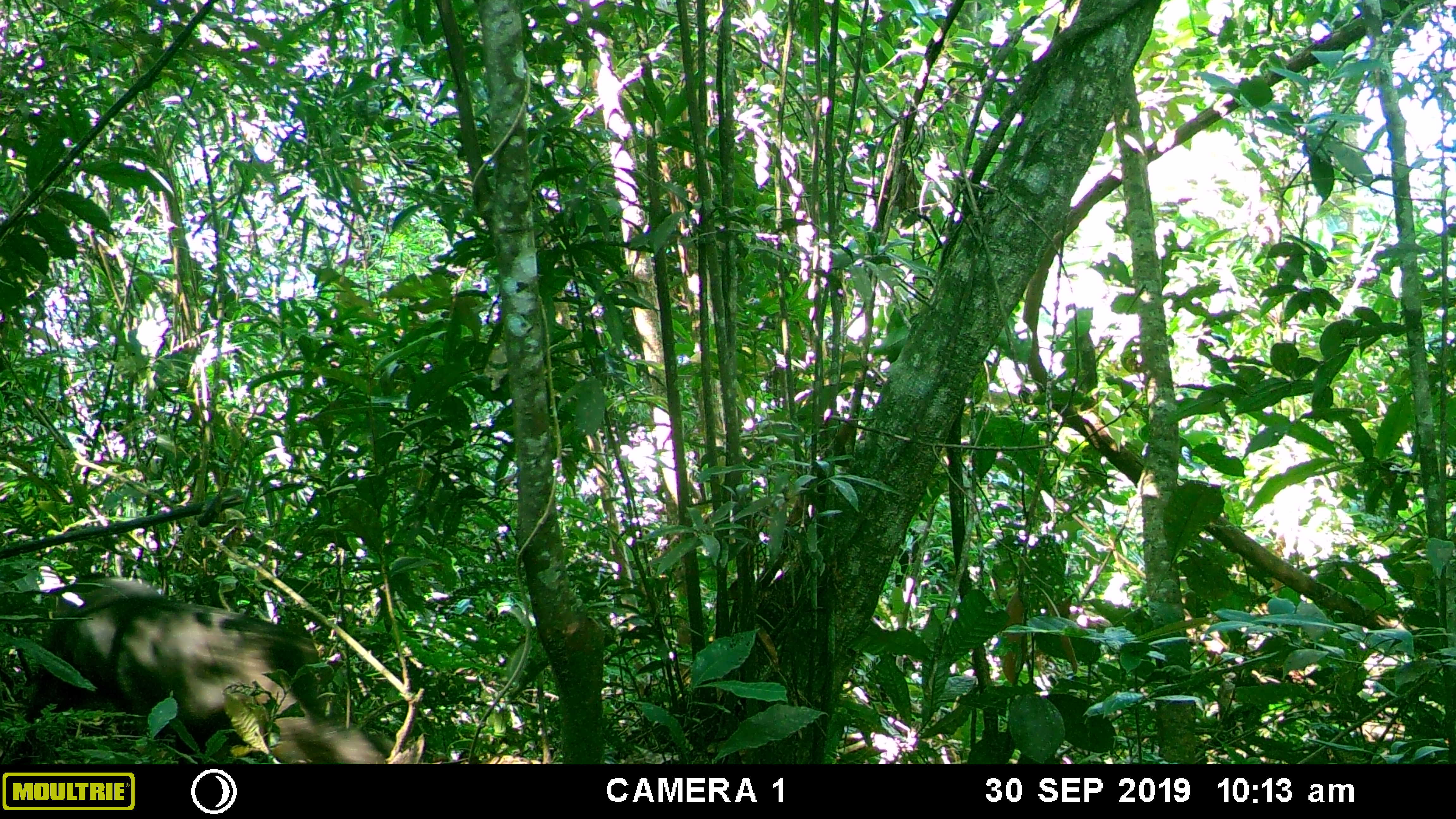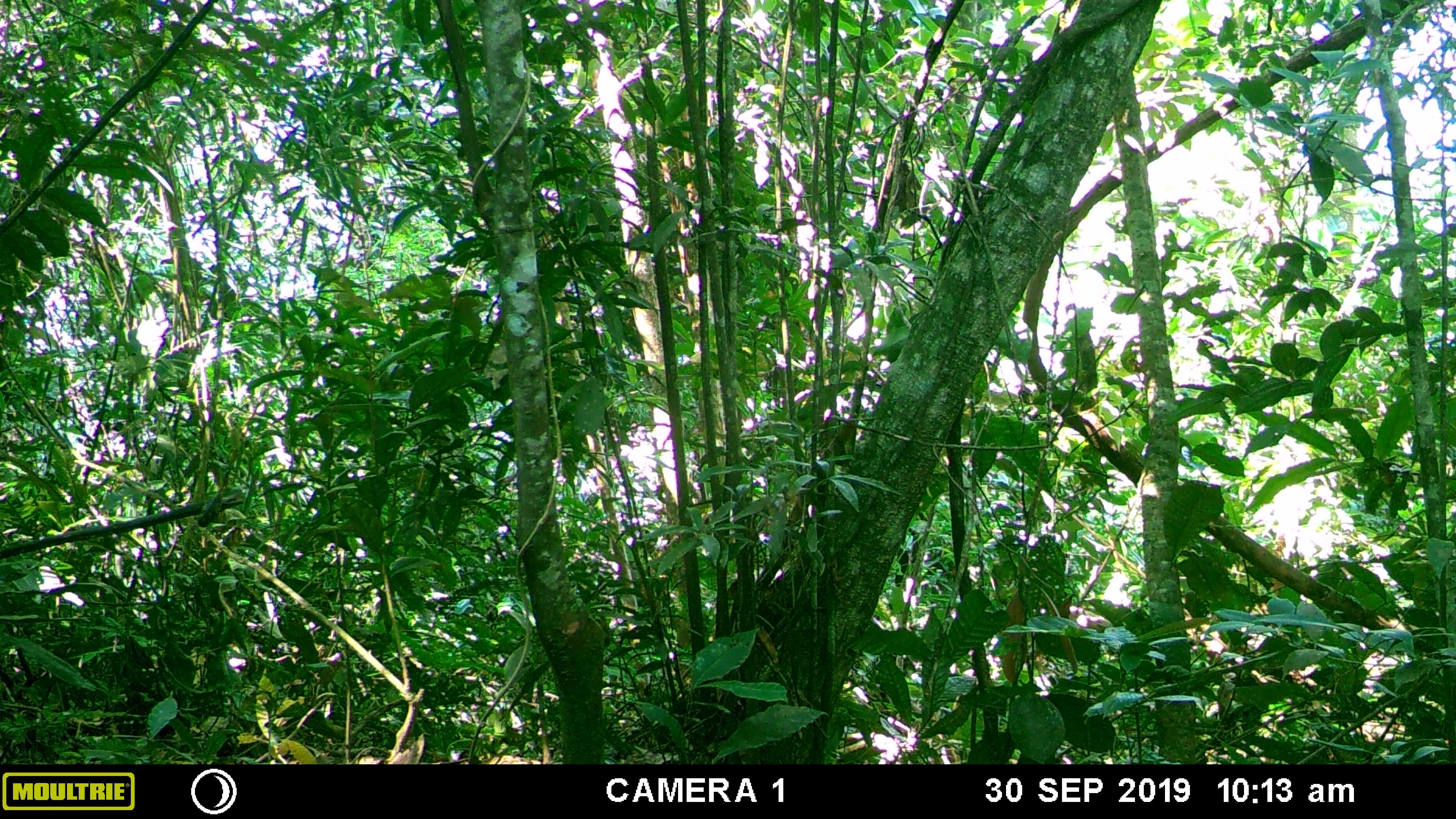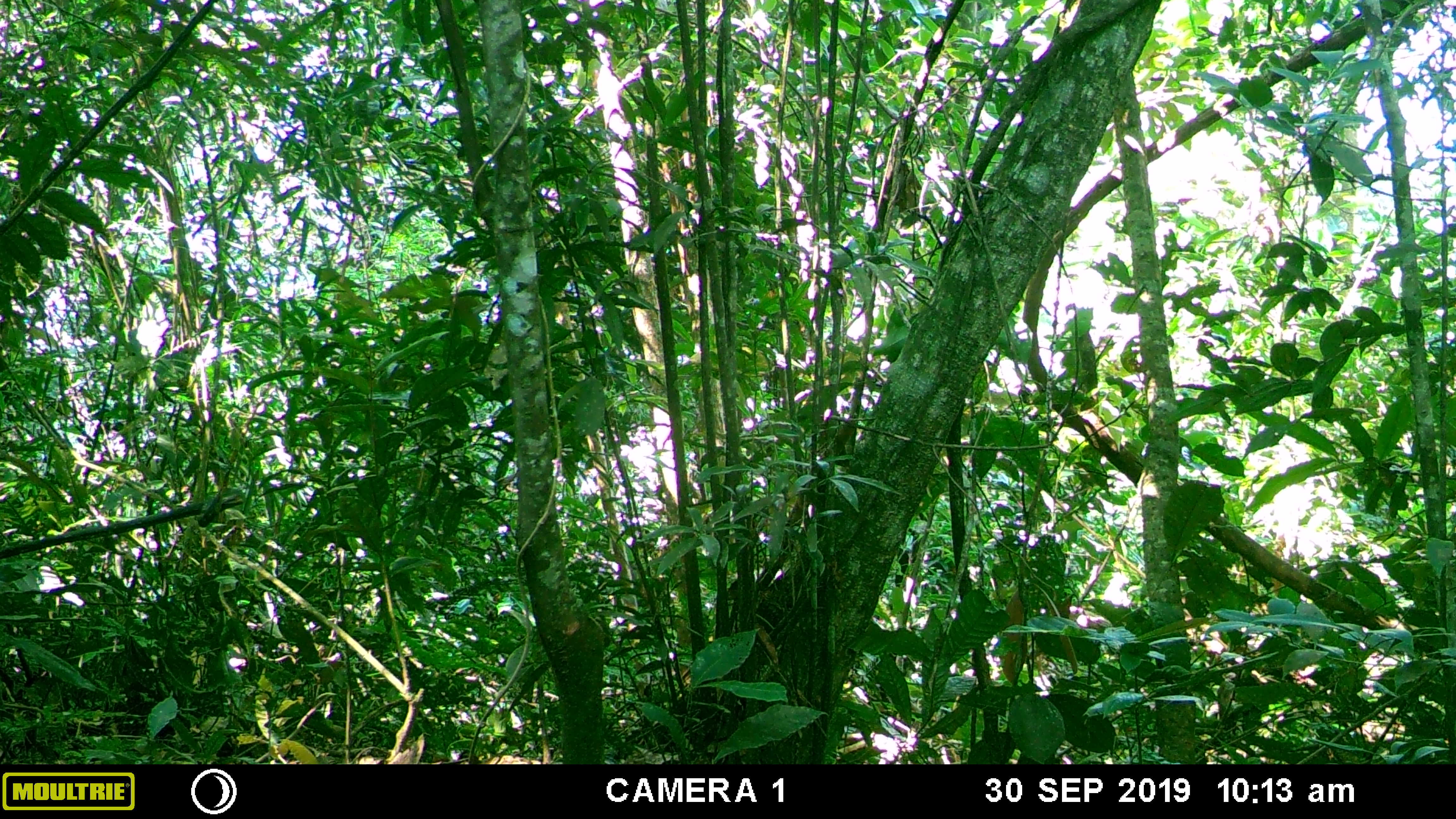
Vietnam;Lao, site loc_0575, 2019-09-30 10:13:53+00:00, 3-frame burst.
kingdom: Animalia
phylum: Chordata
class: Mammalia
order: Primates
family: Cercopithecidae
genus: Macaca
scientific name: Macaca arctoides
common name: stump-tailed macaque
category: stump tailed macaque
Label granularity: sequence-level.